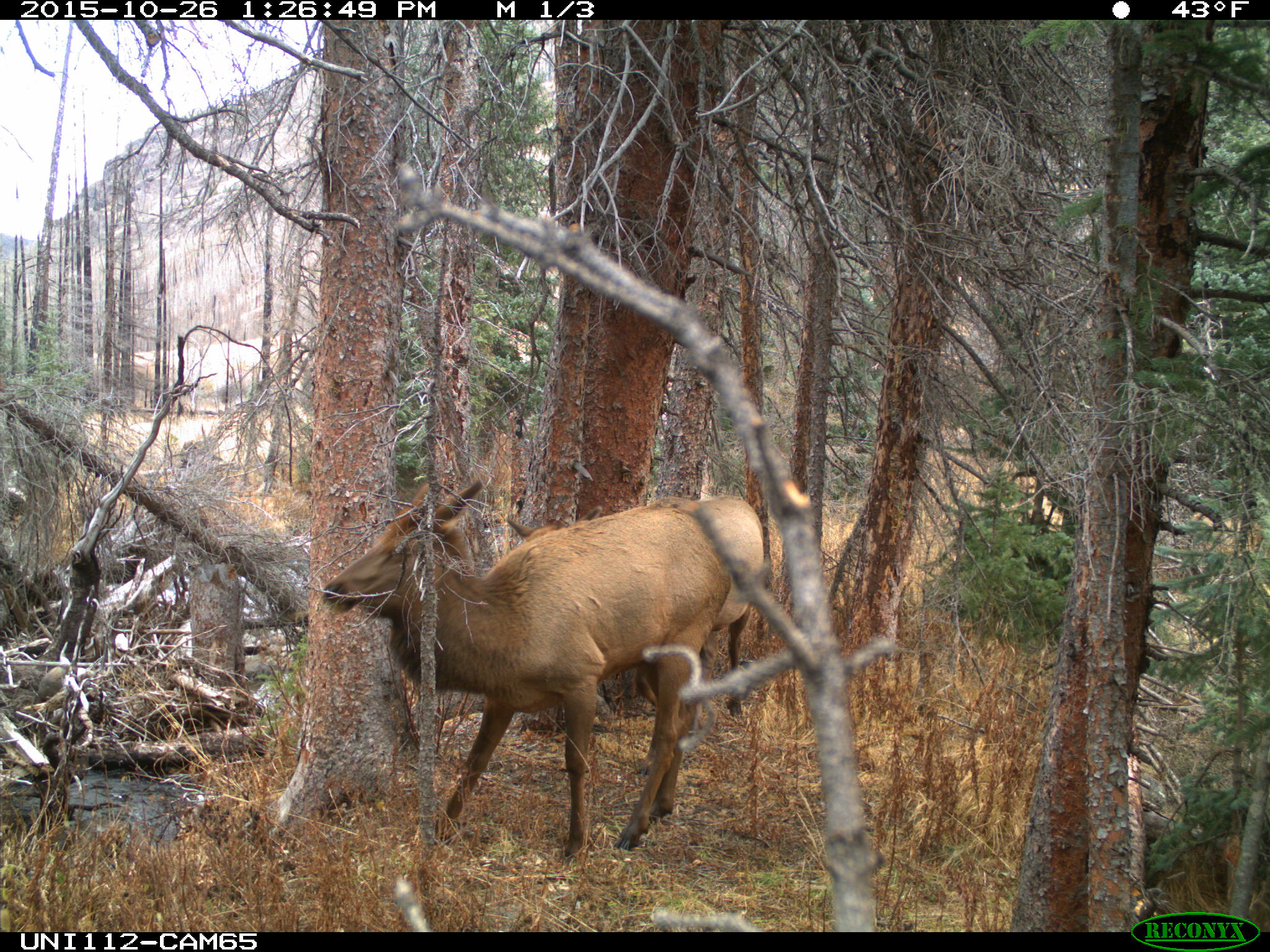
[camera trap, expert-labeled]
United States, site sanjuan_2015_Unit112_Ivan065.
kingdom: Animalia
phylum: Chordata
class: Mammalia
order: Artiodactyla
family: Cervidae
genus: Cervus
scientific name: Cervus elaphus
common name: red deer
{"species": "Cervus elaphus (red deer)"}